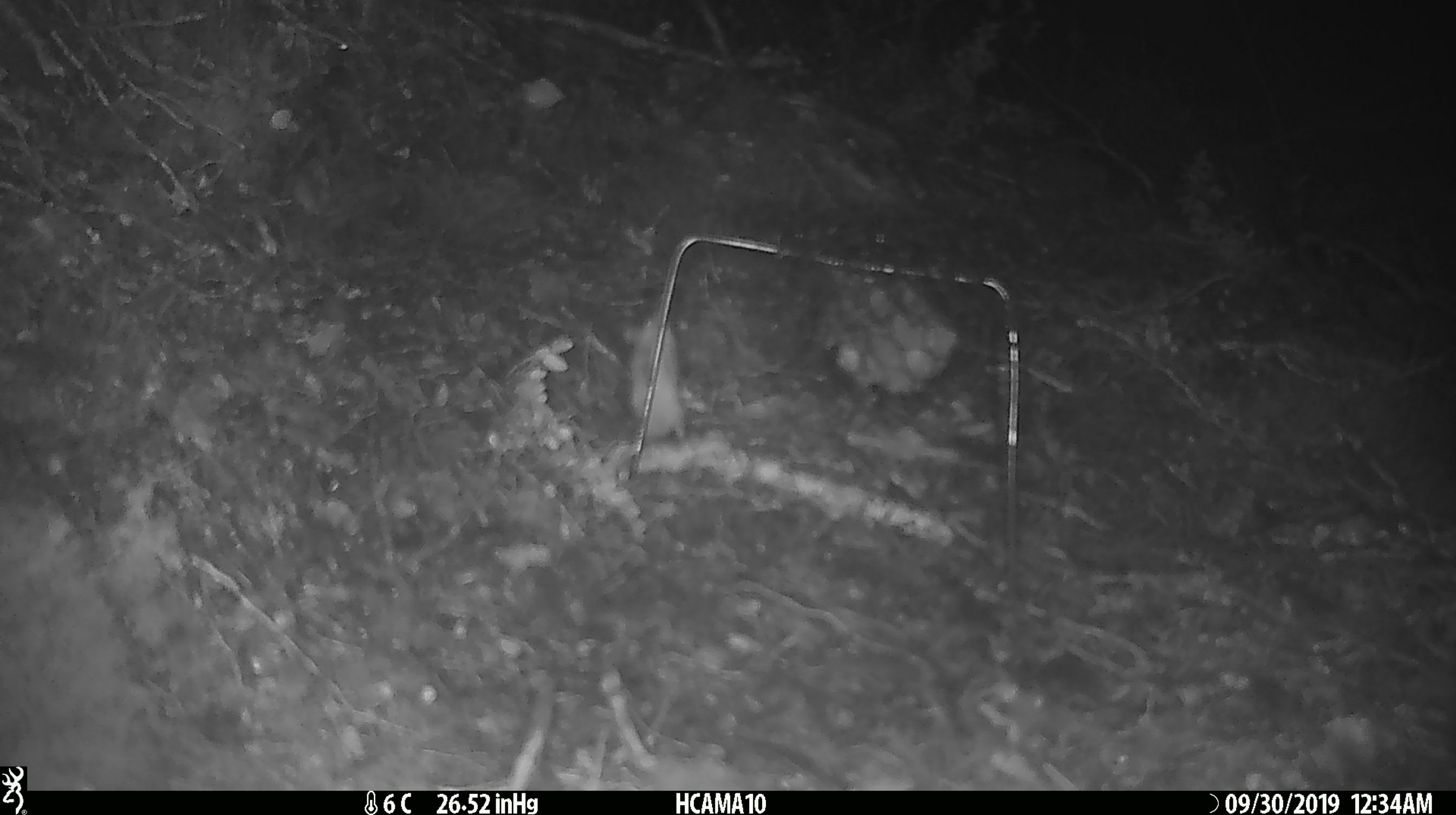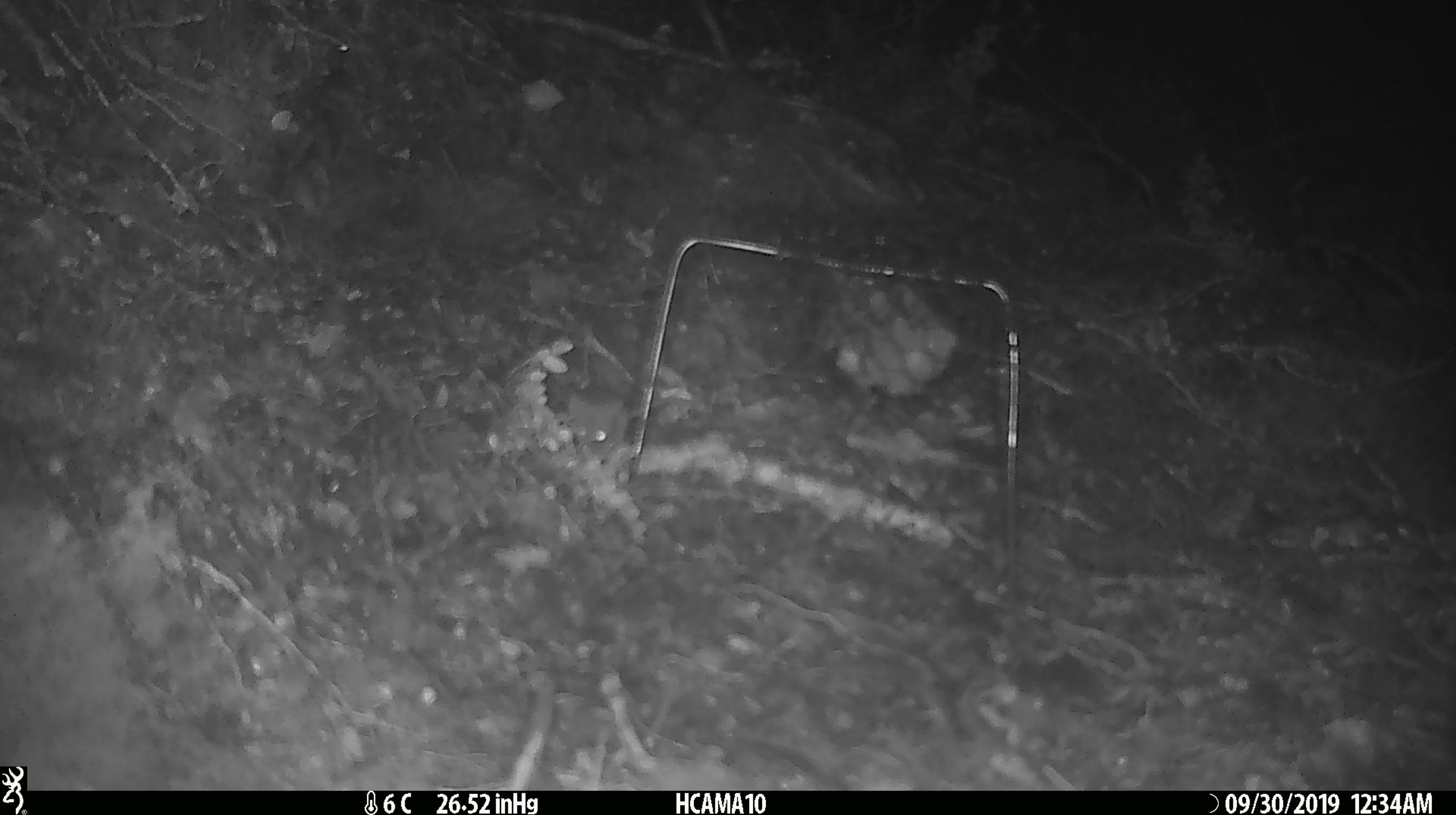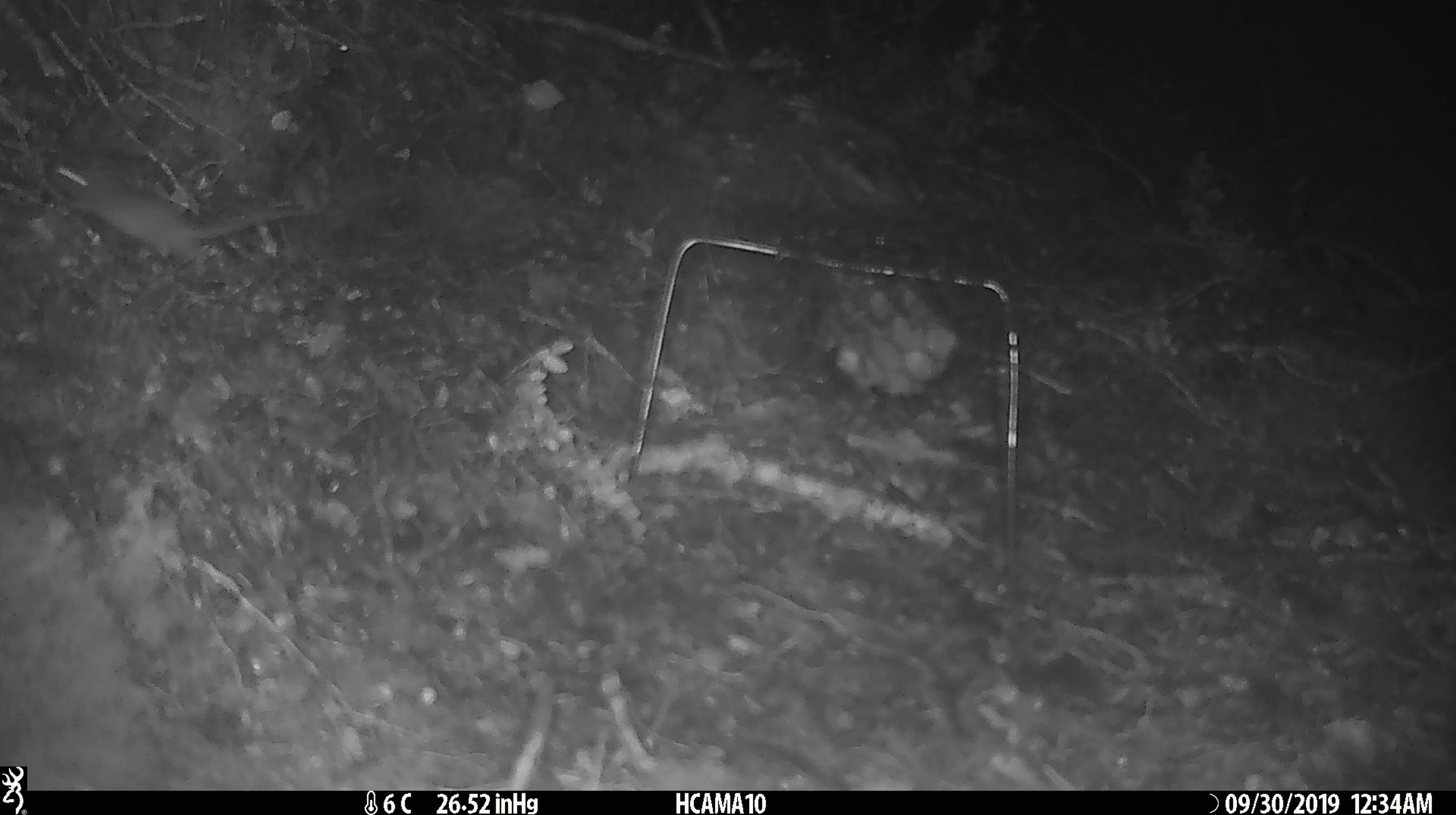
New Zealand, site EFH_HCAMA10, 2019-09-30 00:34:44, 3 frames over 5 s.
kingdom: Animalia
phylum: Chordata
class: Mammalia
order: Rodentia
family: Muridae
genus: Mus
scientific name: Mus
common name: mouse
Mouse (Mus).